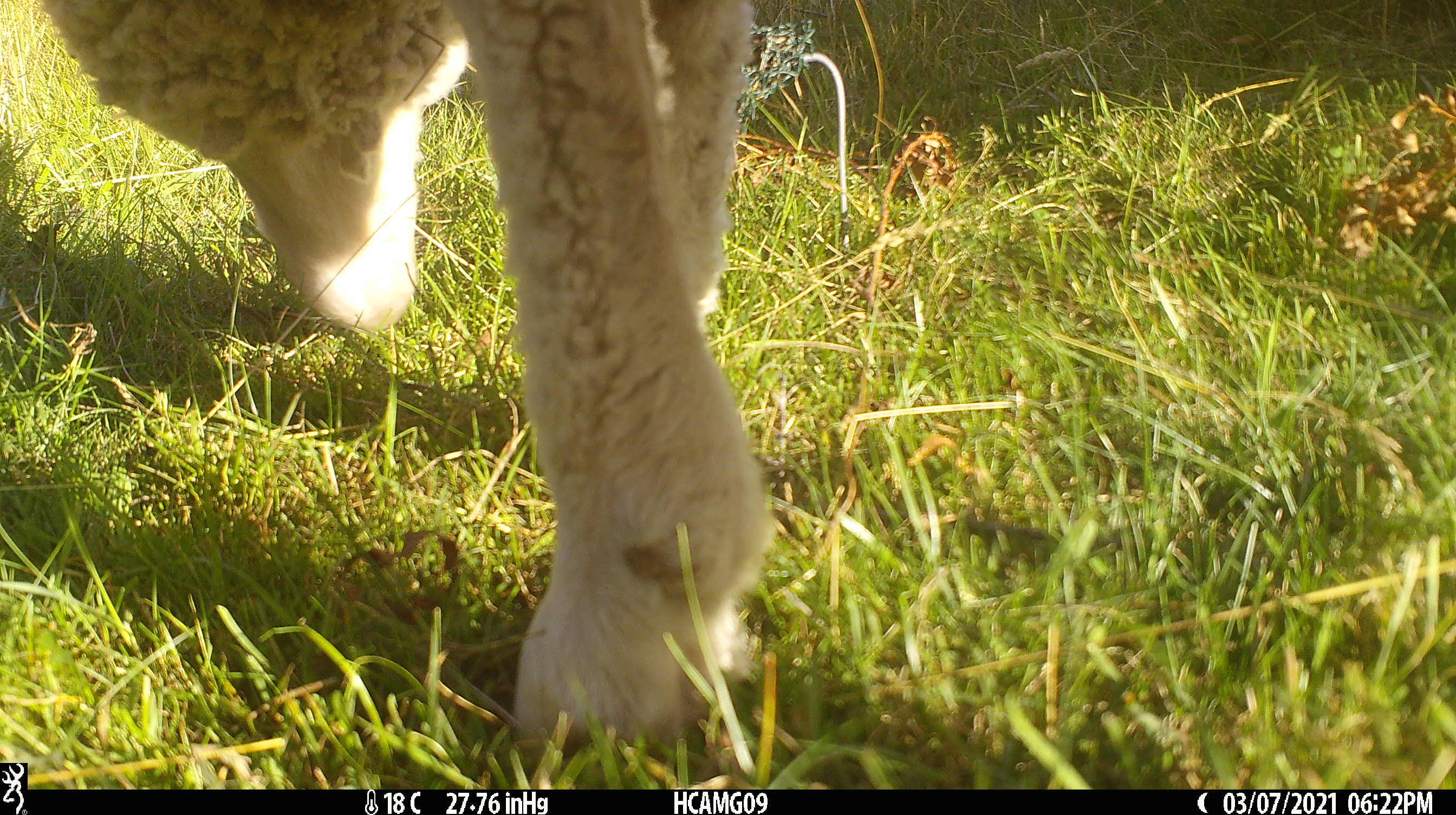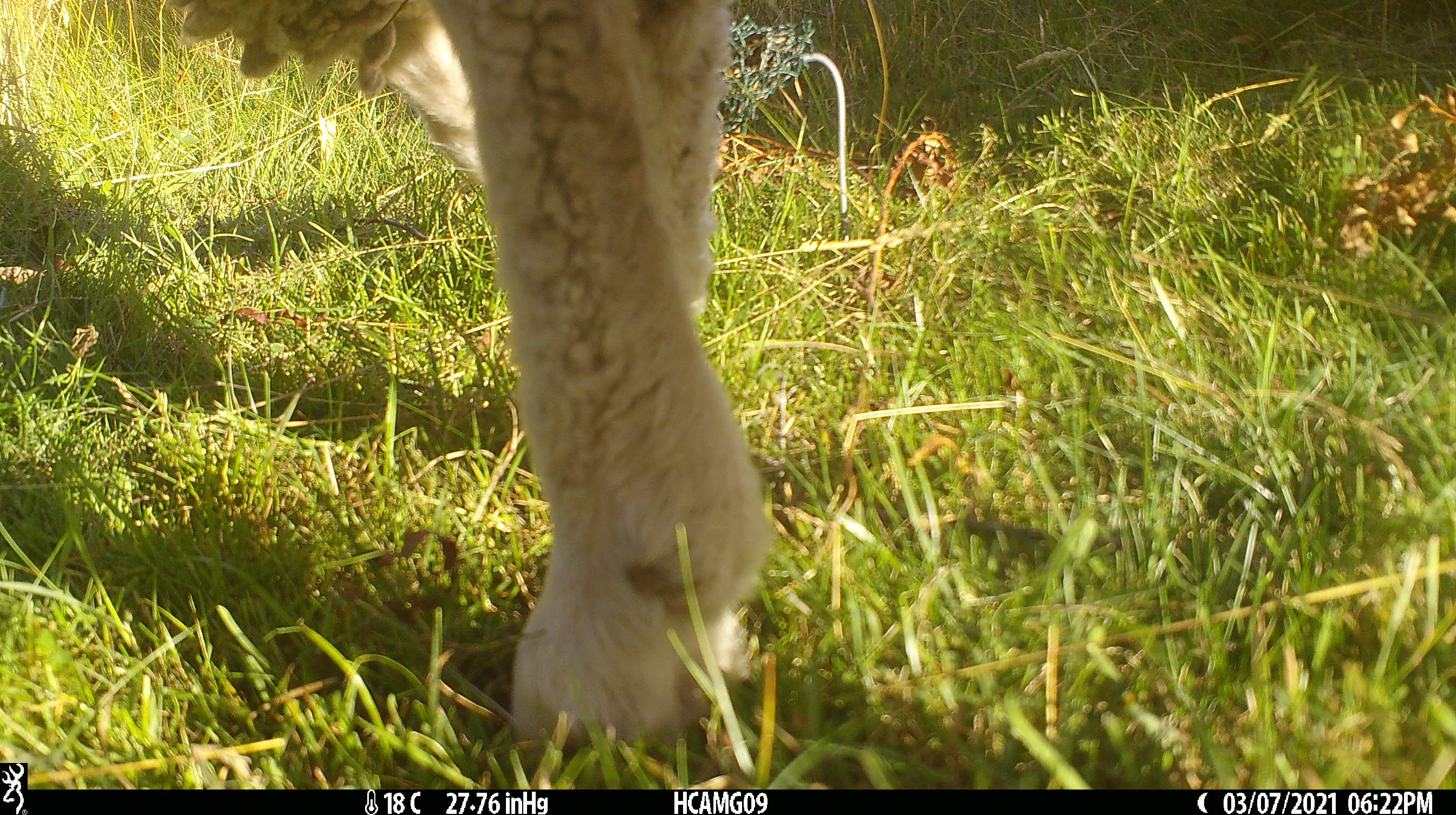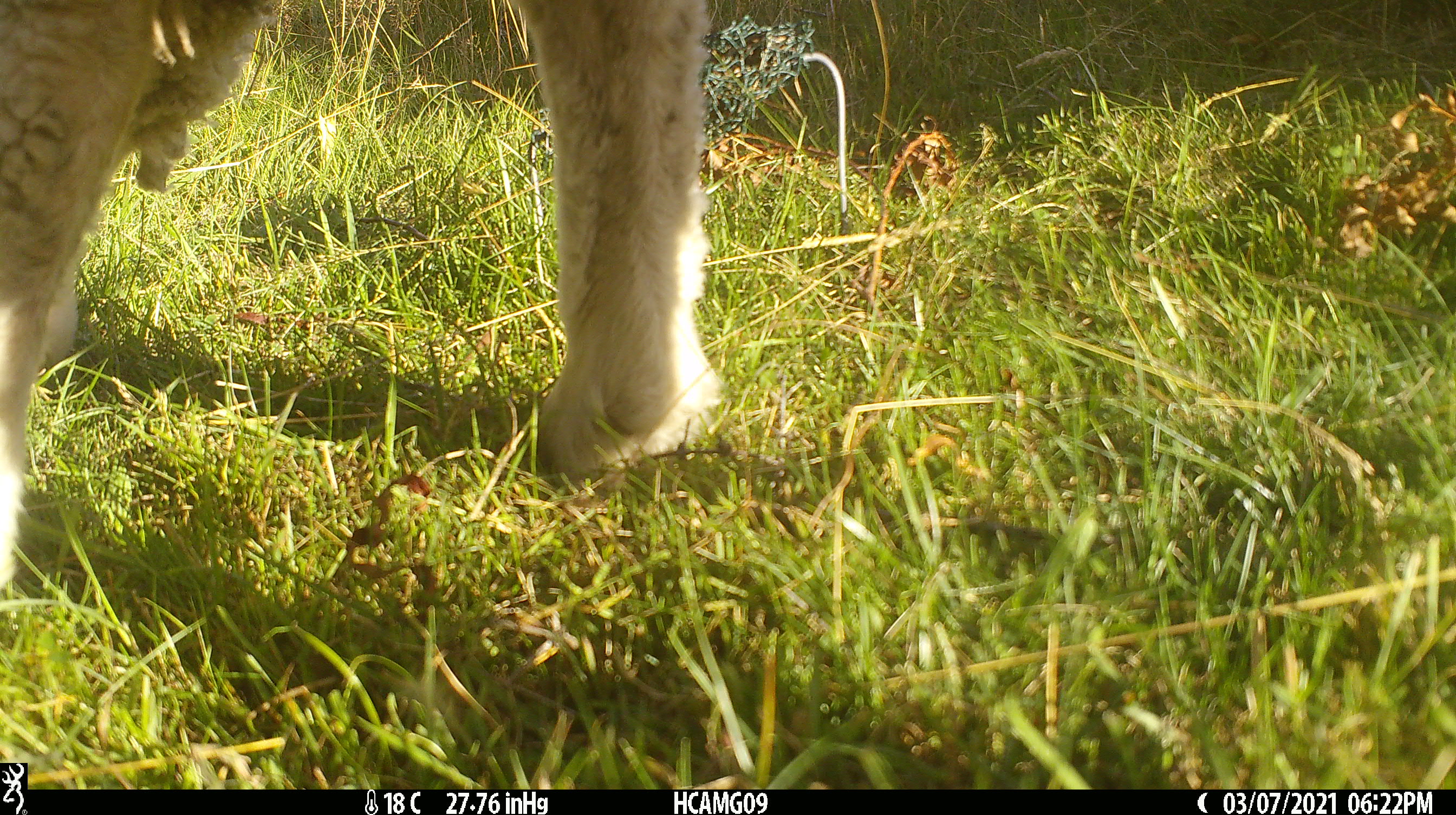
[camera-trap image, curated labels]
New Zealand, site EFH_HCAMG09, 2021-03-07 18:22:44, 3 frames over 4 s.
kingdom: Animalia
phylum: Chordata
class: Mammalia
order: Artiodactyla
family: Bovidae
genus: Ovis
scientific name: Ovis aries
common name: domestic sheep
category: sheep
Sheep (domestic sheep) (Ovis aries).